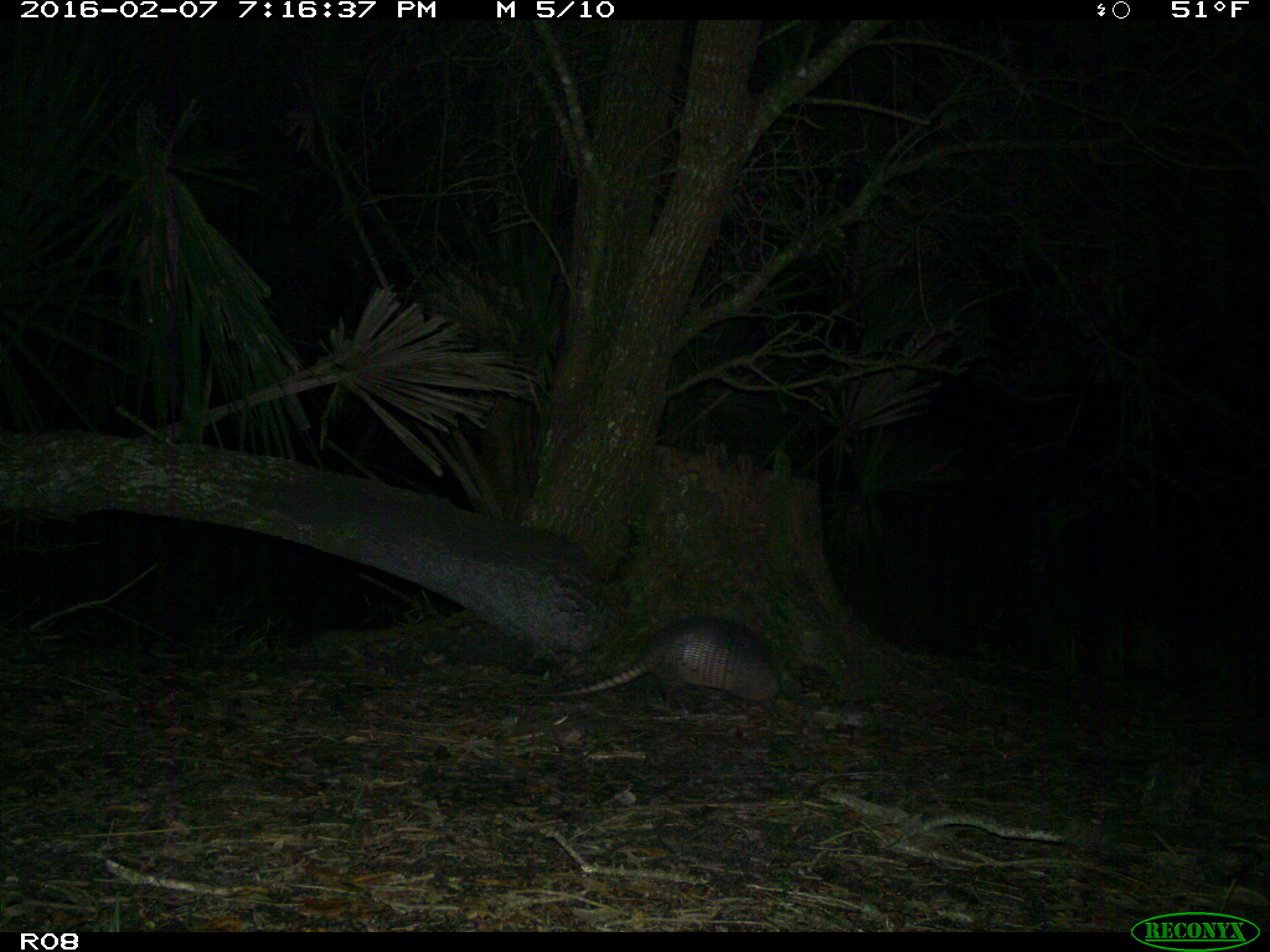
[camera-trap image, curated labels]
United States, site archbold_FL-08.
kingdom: Animalia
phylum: Chordata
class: Mammalia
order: Cingulata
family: Dasypodidae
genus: Dasypus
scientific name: Dasypus novemcinctus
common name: nine-banded armadillo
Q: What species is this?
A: Dasypus novemcinctus (nine-banded armadillo).